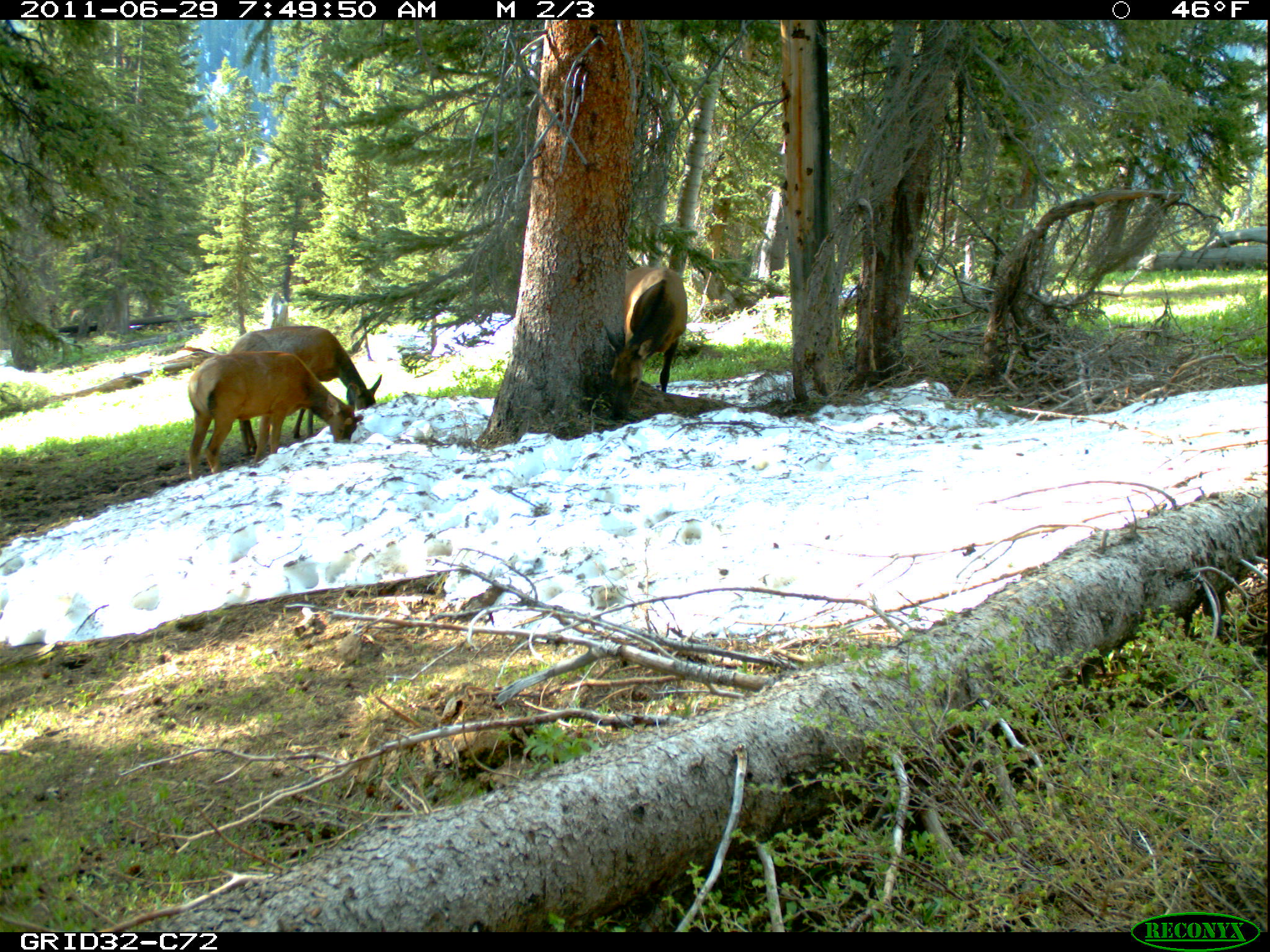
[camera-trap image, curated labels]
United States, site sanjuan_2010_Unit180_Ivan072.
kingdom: Animalia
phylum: Chordata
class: Mammalia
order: Artiodactyla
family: Cervidae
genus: Cervus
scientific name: Cervus elaphus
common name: red deer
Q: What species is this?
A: Cervus elaphus (red deer).